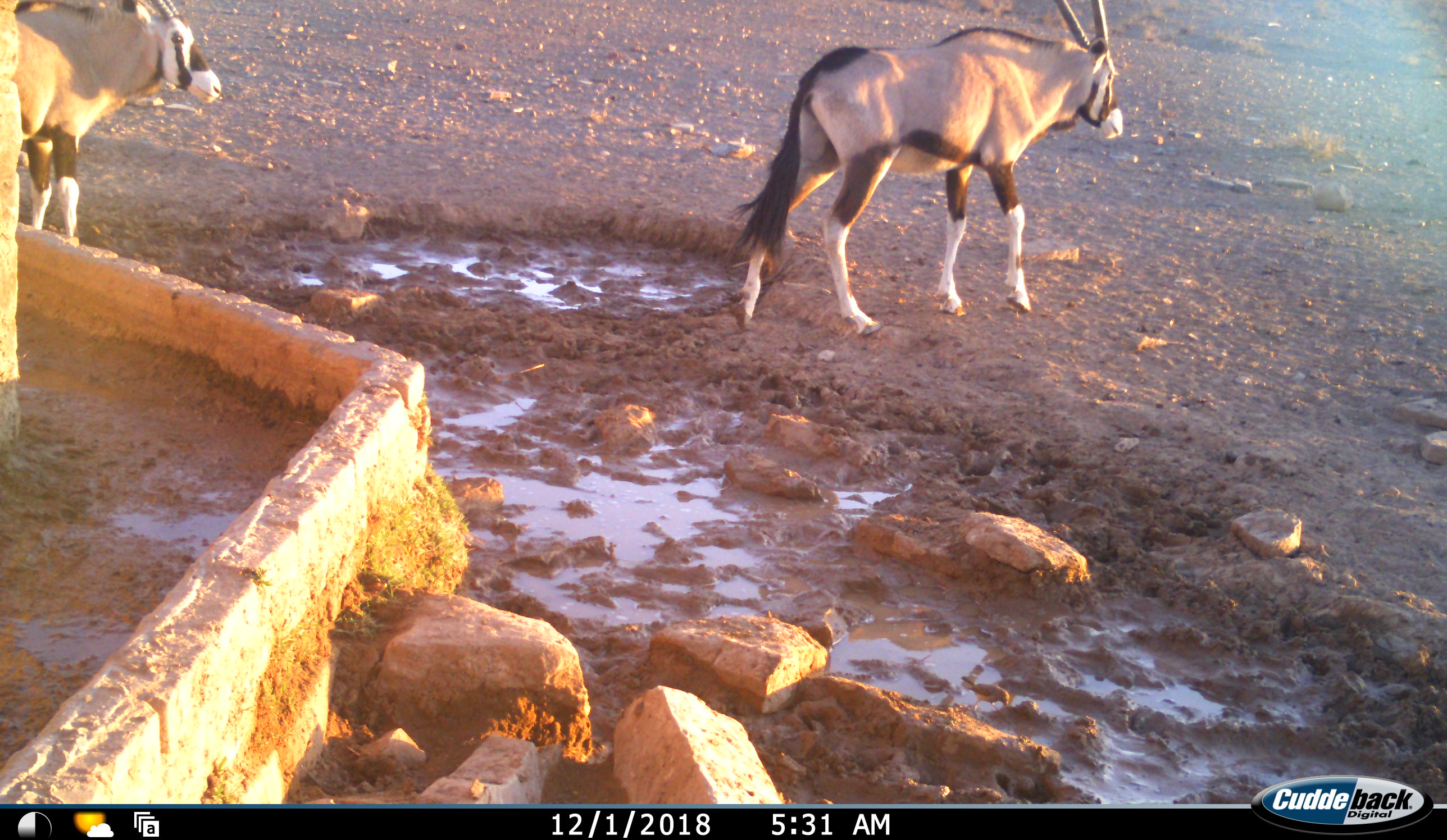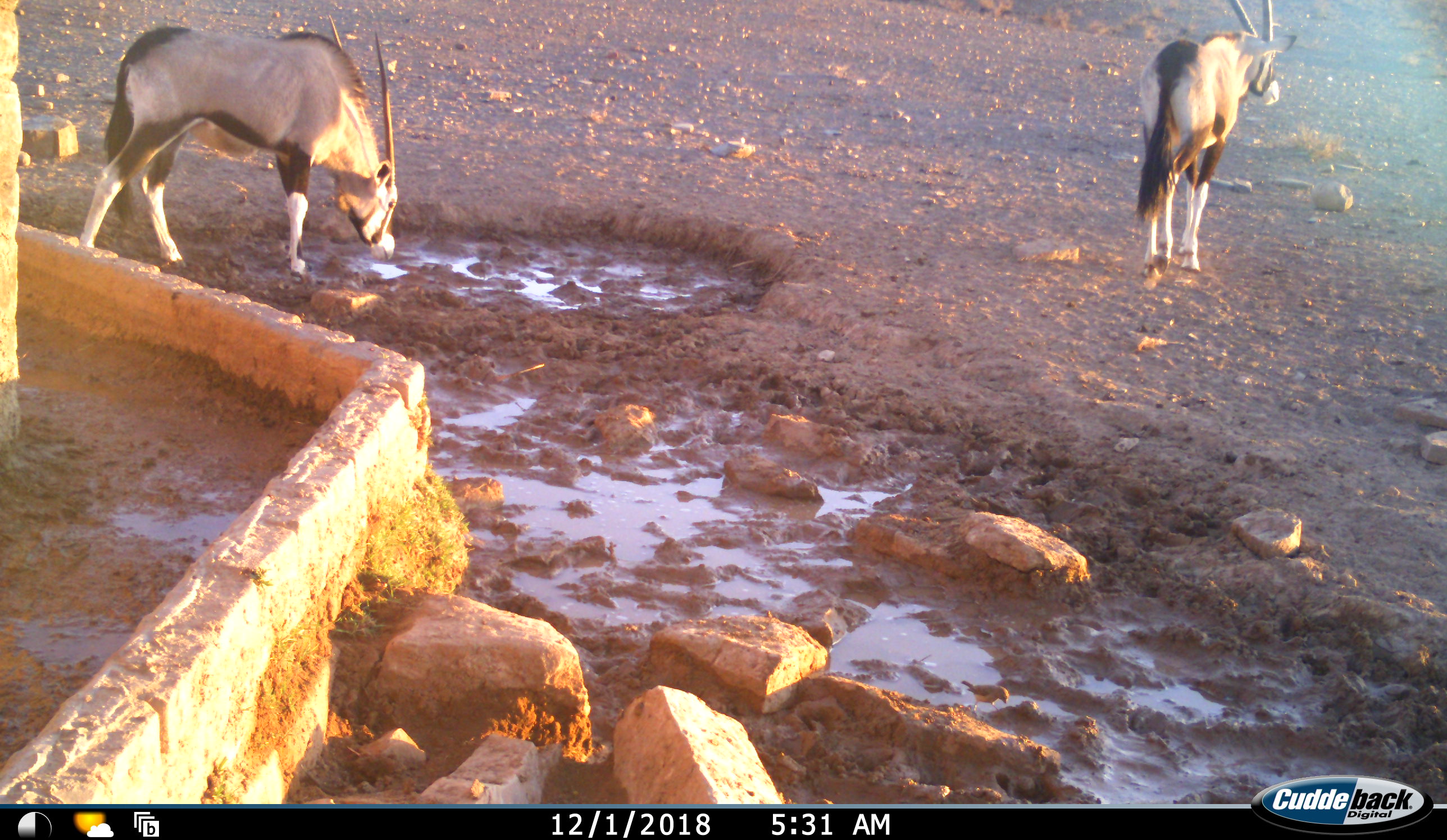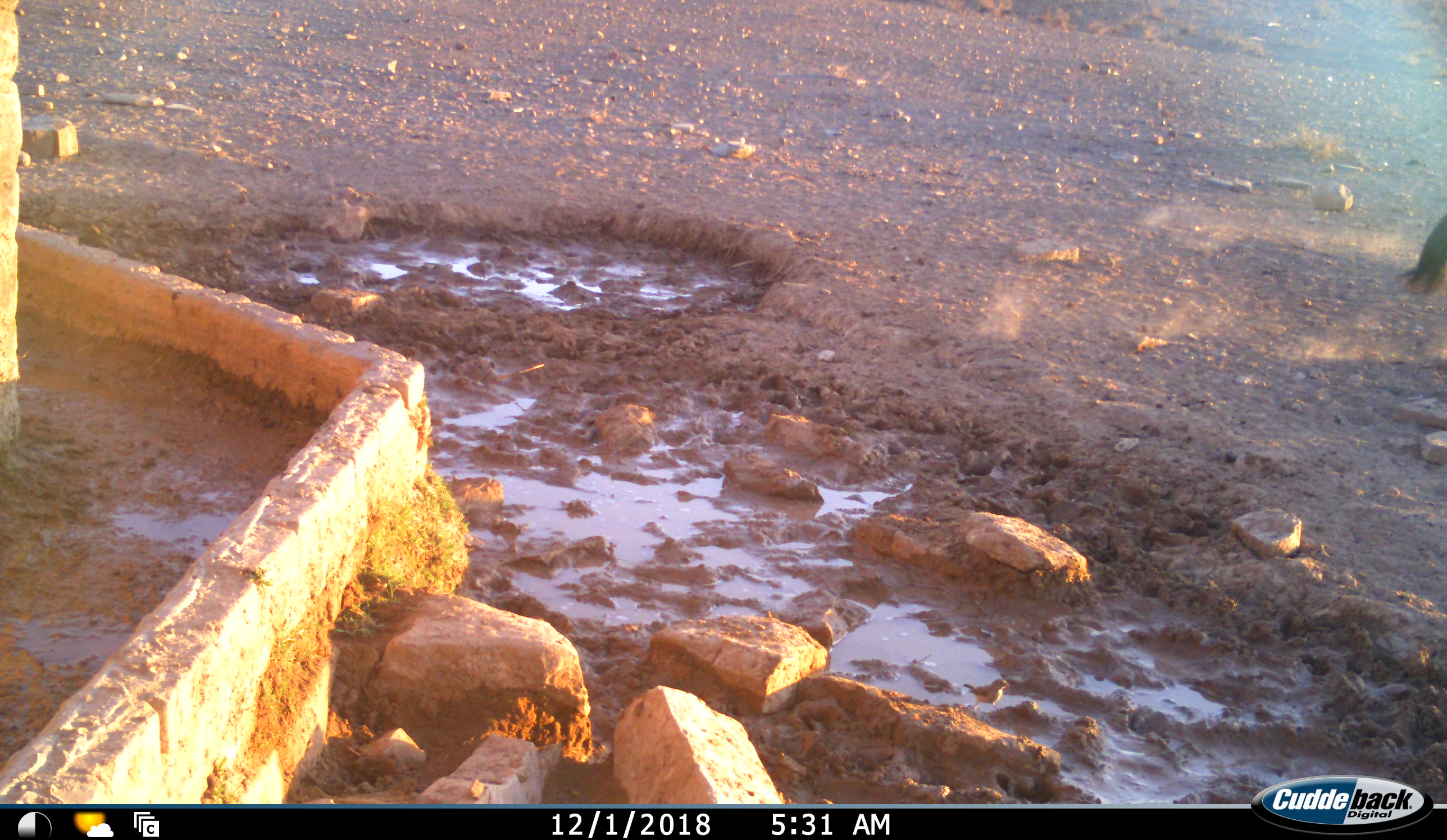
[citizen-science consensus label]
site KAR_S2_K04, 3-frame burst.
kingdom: Animalia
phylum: Chordata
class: Mammalia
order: Artiodactyla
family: Bovidae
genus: Oryx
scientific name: Oryx gazella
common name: gemsbok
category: oryx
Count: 2.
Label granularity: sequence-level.